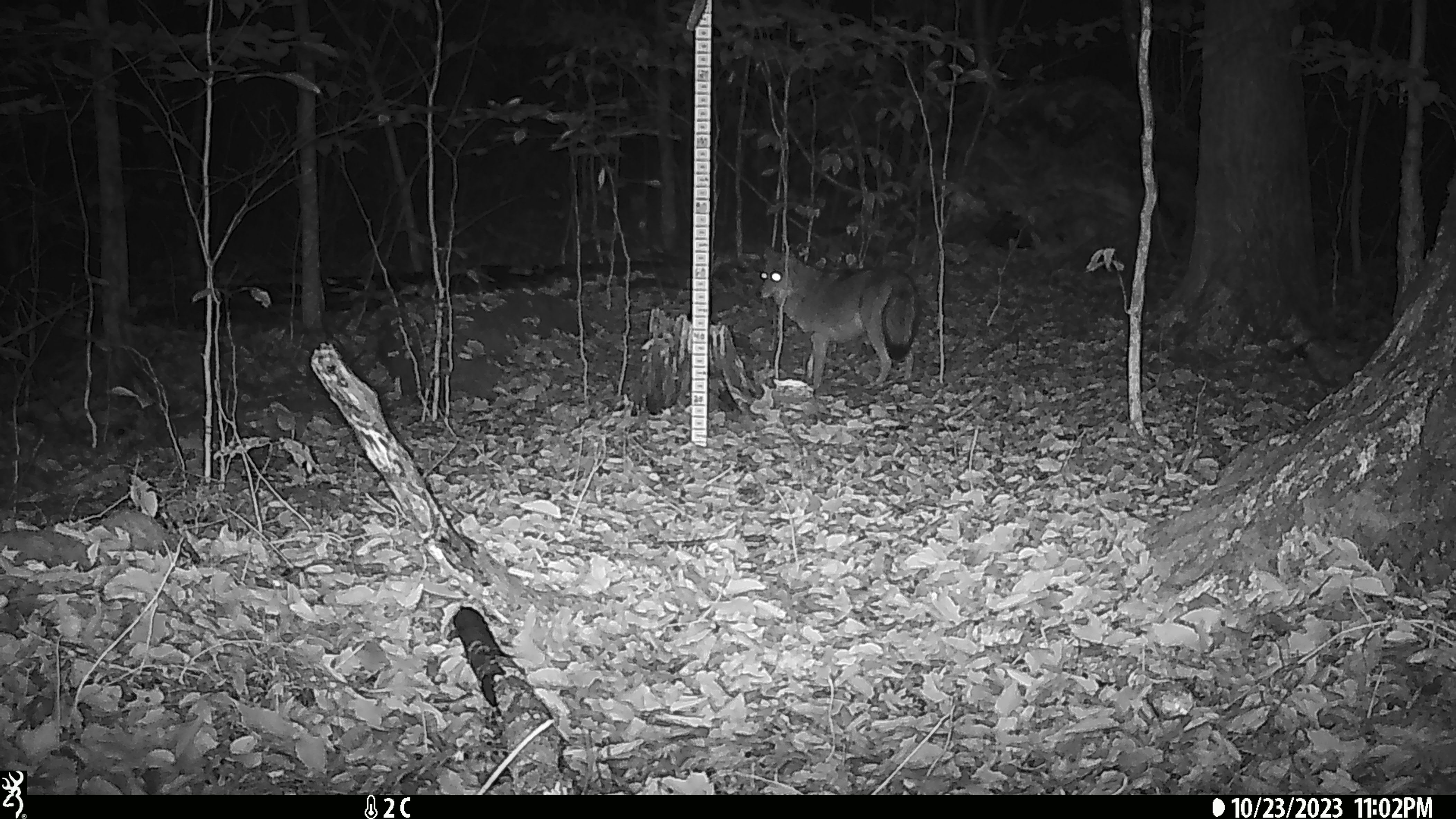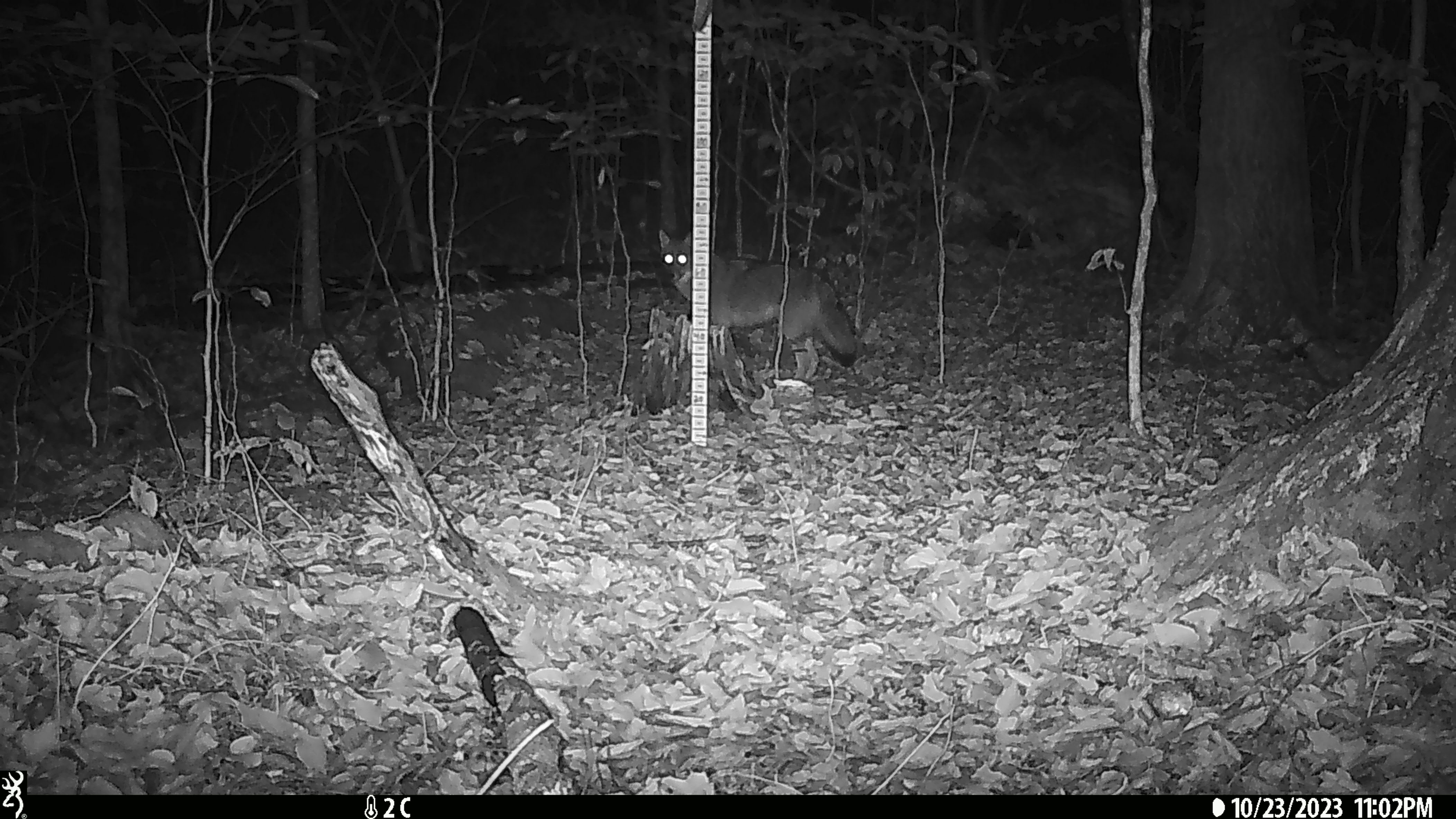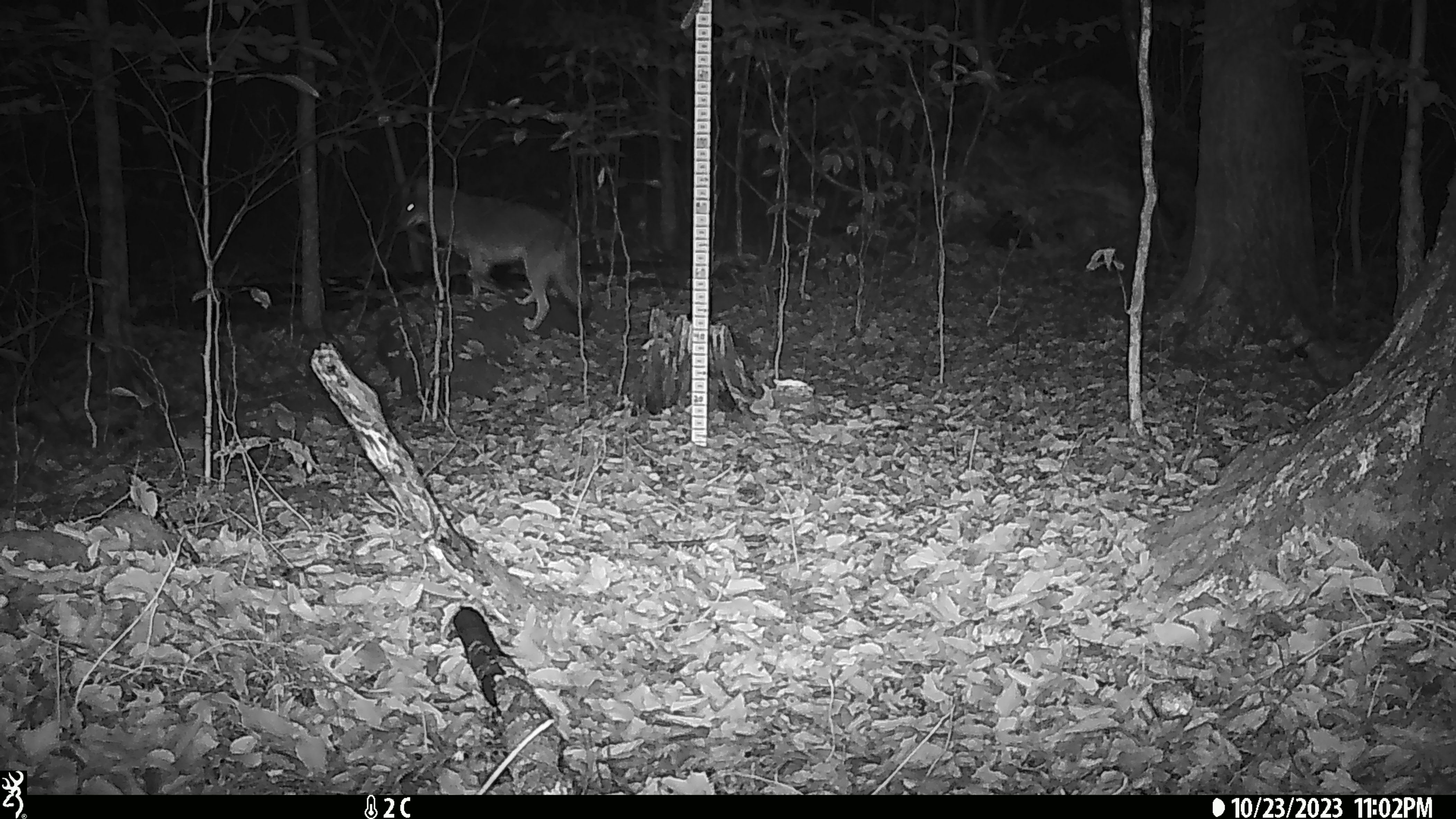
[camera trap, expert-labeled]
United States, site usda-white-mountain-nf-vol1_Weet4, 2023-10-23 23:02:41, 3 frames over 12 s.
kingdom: Animalia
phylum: Chordata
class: Mammalia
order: Carnivora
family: Canidae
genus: Canis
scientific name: Canis latrans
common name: coyote